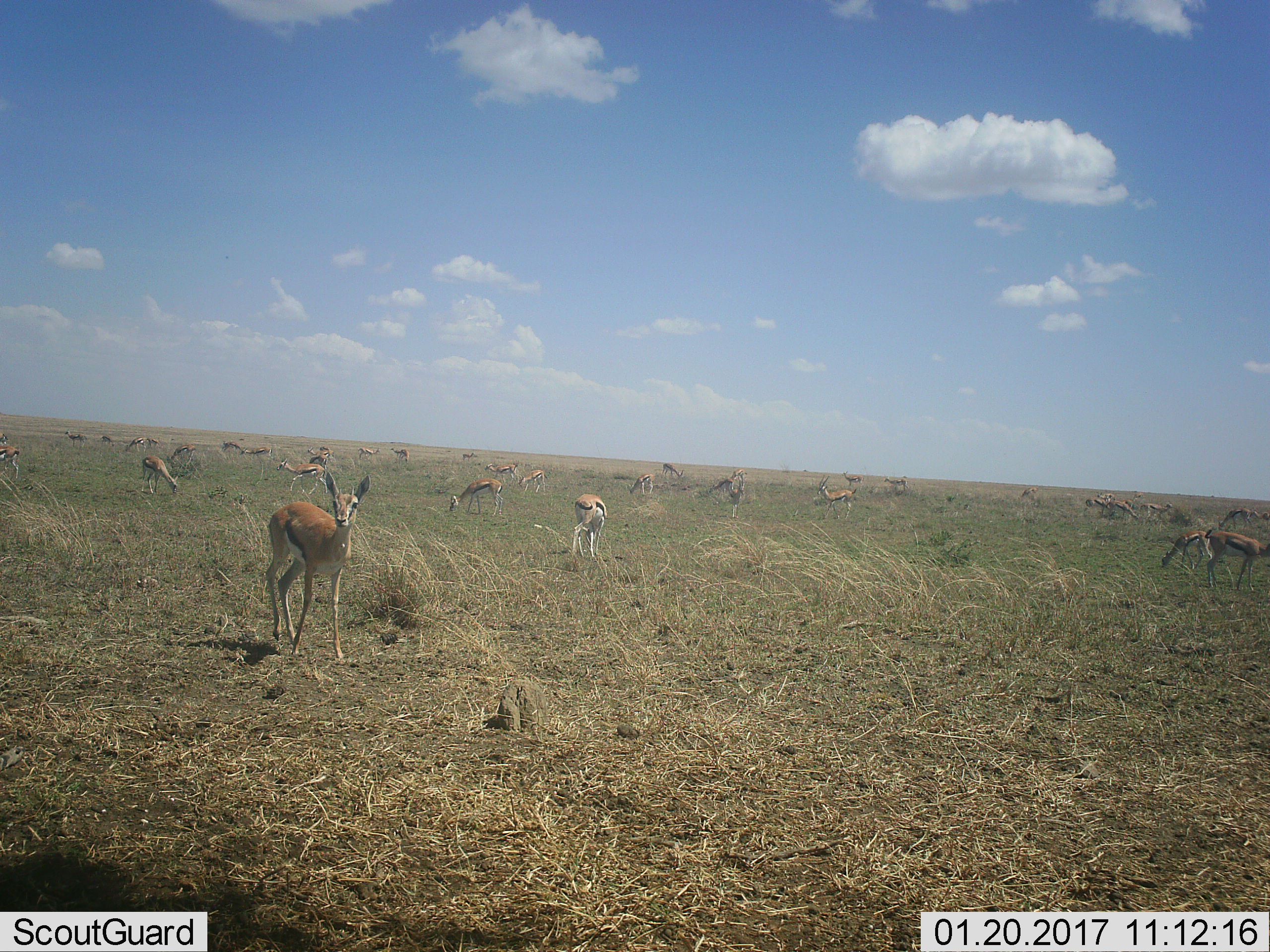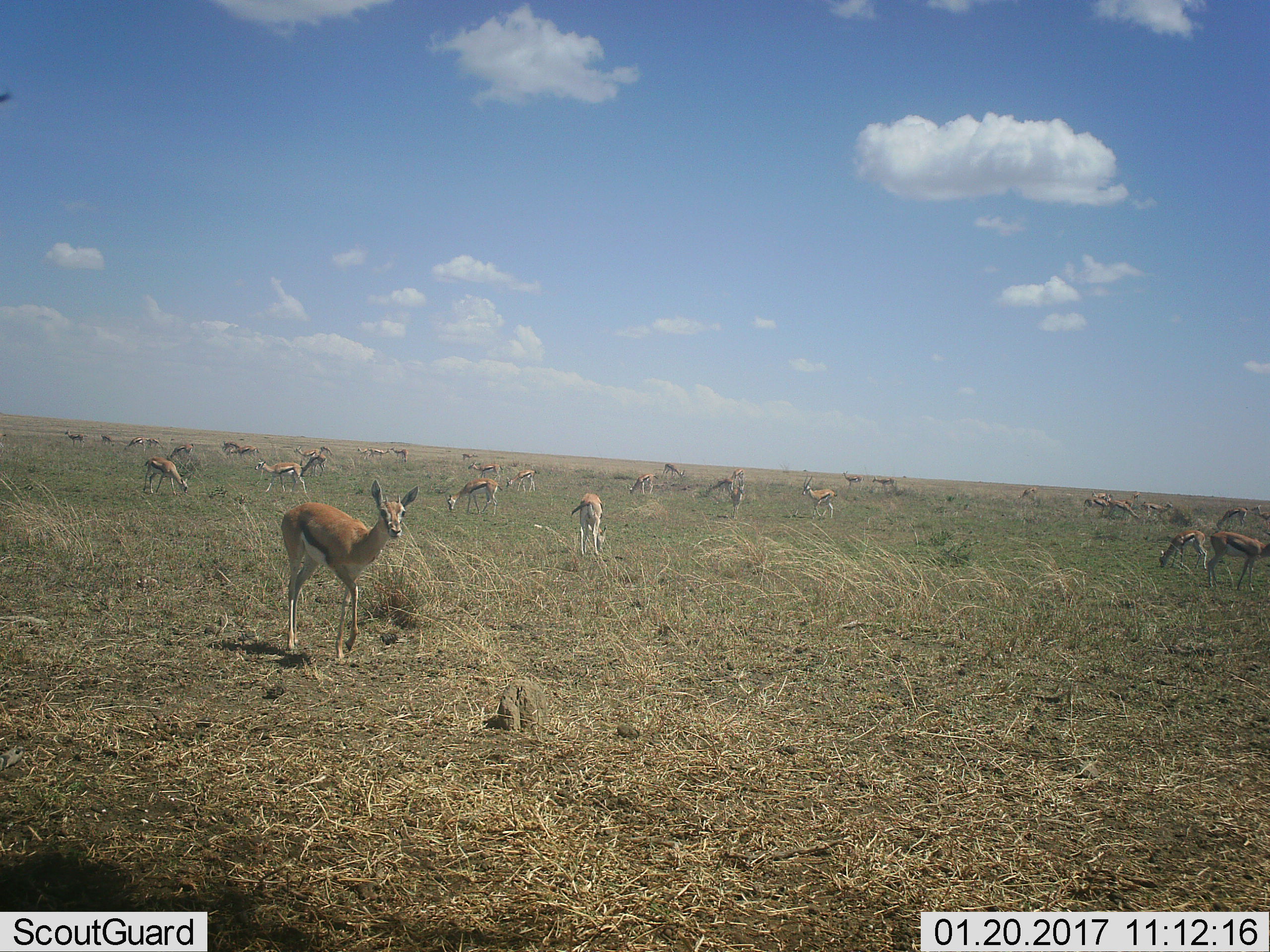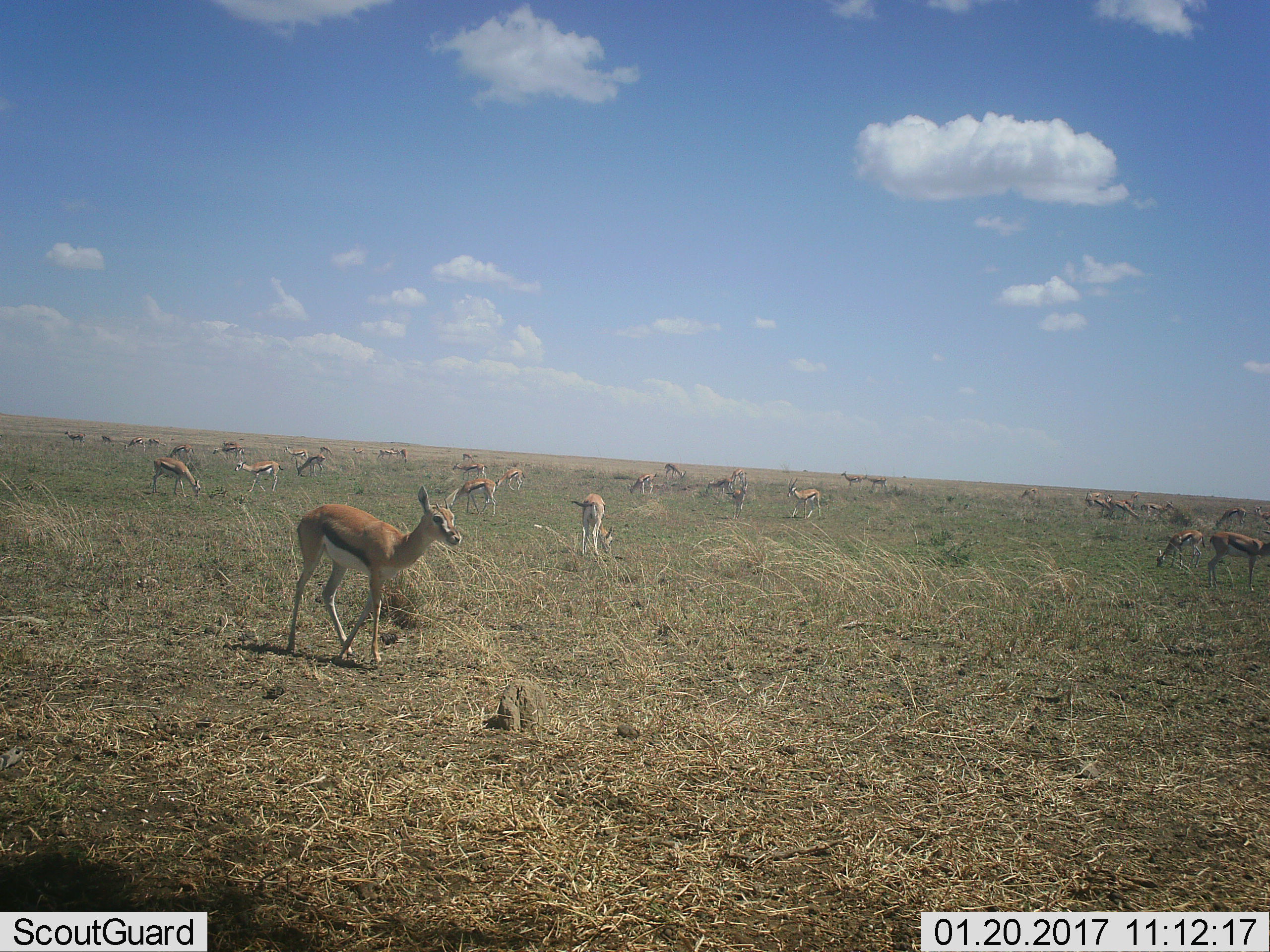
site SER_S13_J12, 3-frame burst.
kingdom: Animalia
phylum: Chordata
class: Mammalia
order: Artiodactyla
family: Bovidae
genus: Eudorcas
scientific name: Eudorcas thomsonii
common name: thomson's gazelle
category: gazellethomsons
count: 11-50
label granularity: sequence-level